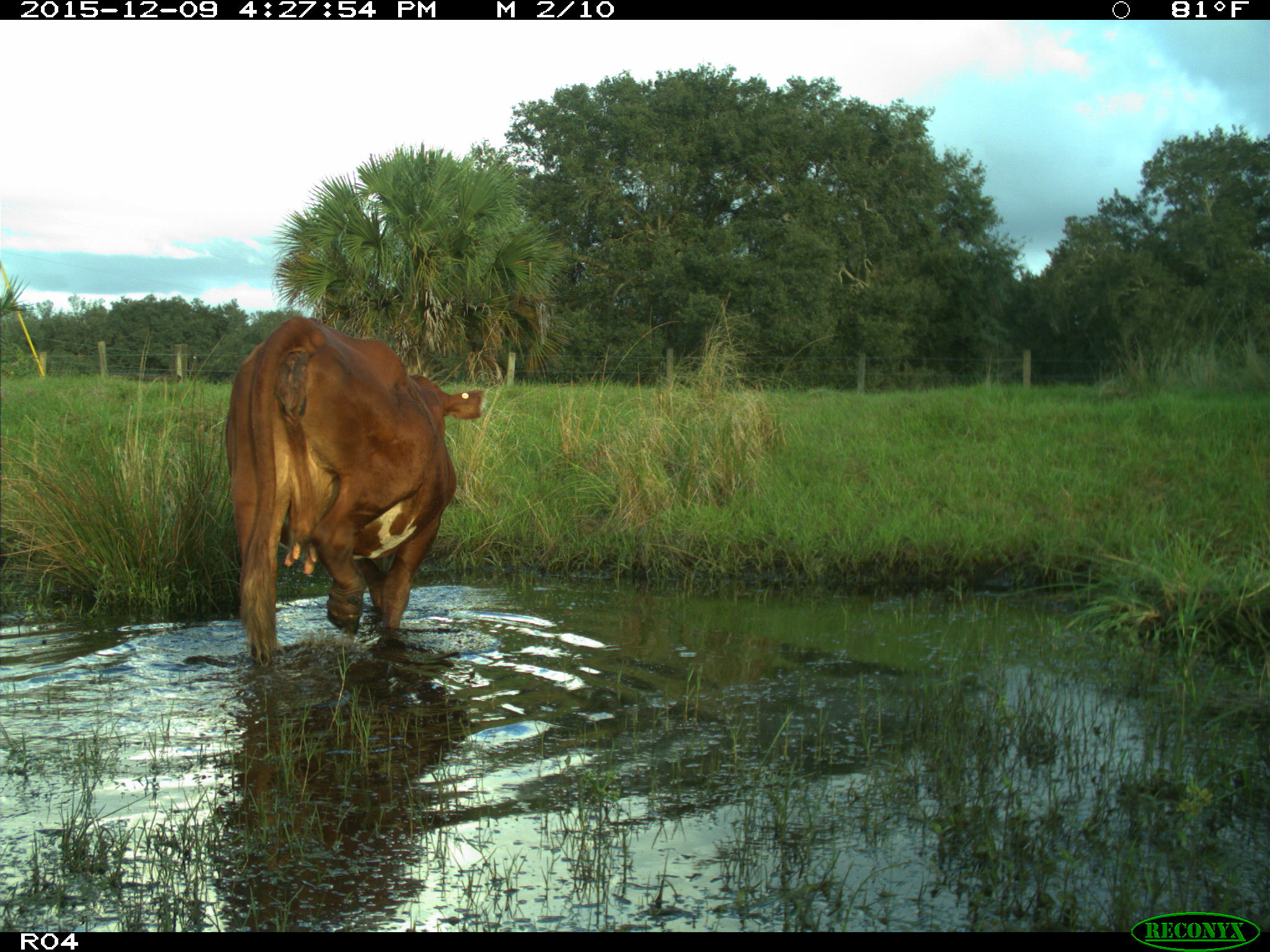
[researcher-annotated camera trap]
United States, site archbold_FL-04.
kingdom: Animalia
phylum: Chordata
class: Mammalia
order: Artiodactyla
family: Bovidae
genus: Bos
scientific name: Bos taurus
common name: domestic cow